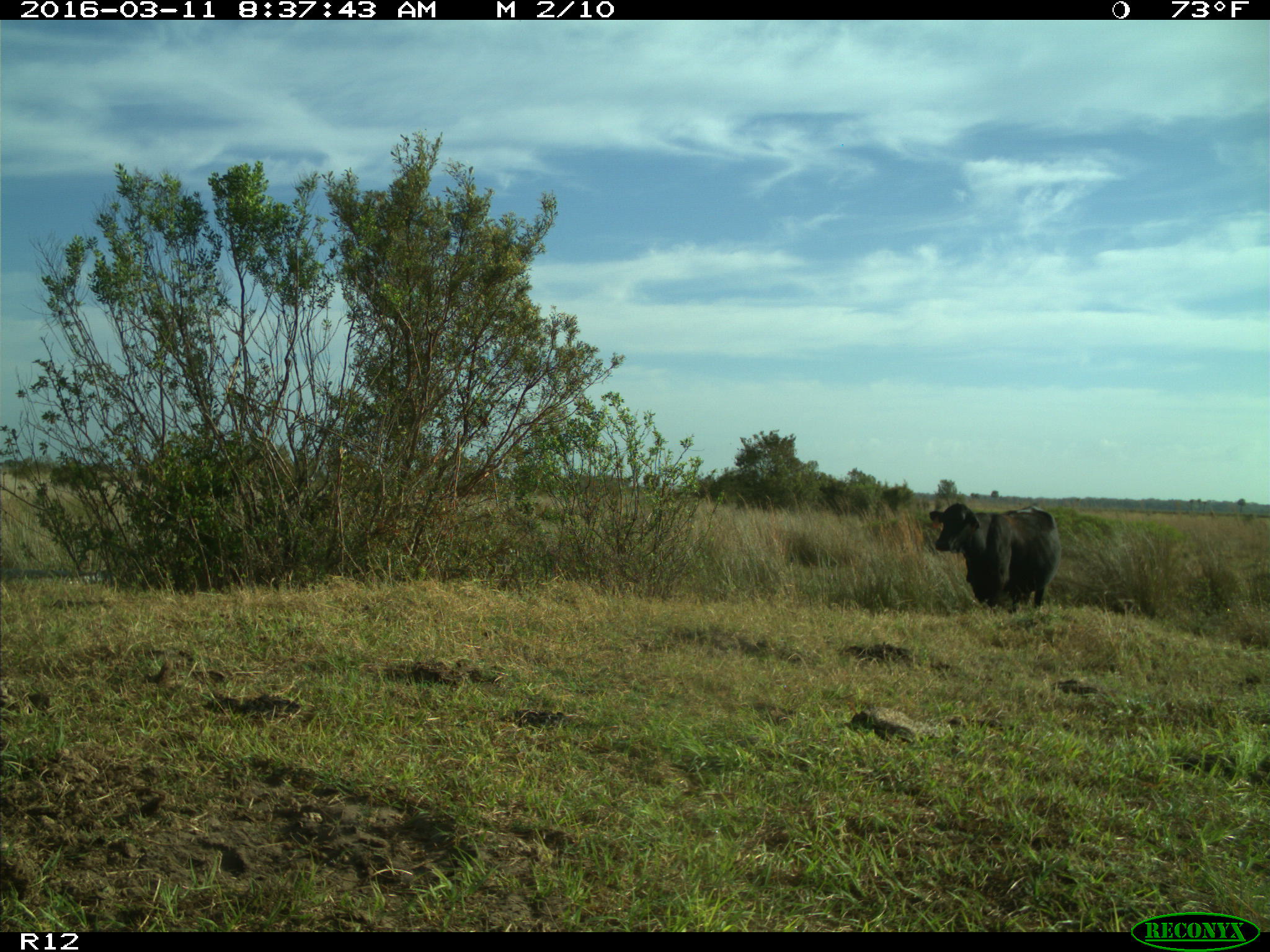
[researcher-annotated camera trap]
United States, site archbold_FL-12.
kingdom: Animalia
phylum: Chordata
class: Mammalia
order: Artiodactyla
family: Bovidae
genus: Bos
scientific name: Bos taurus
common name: domestic cow